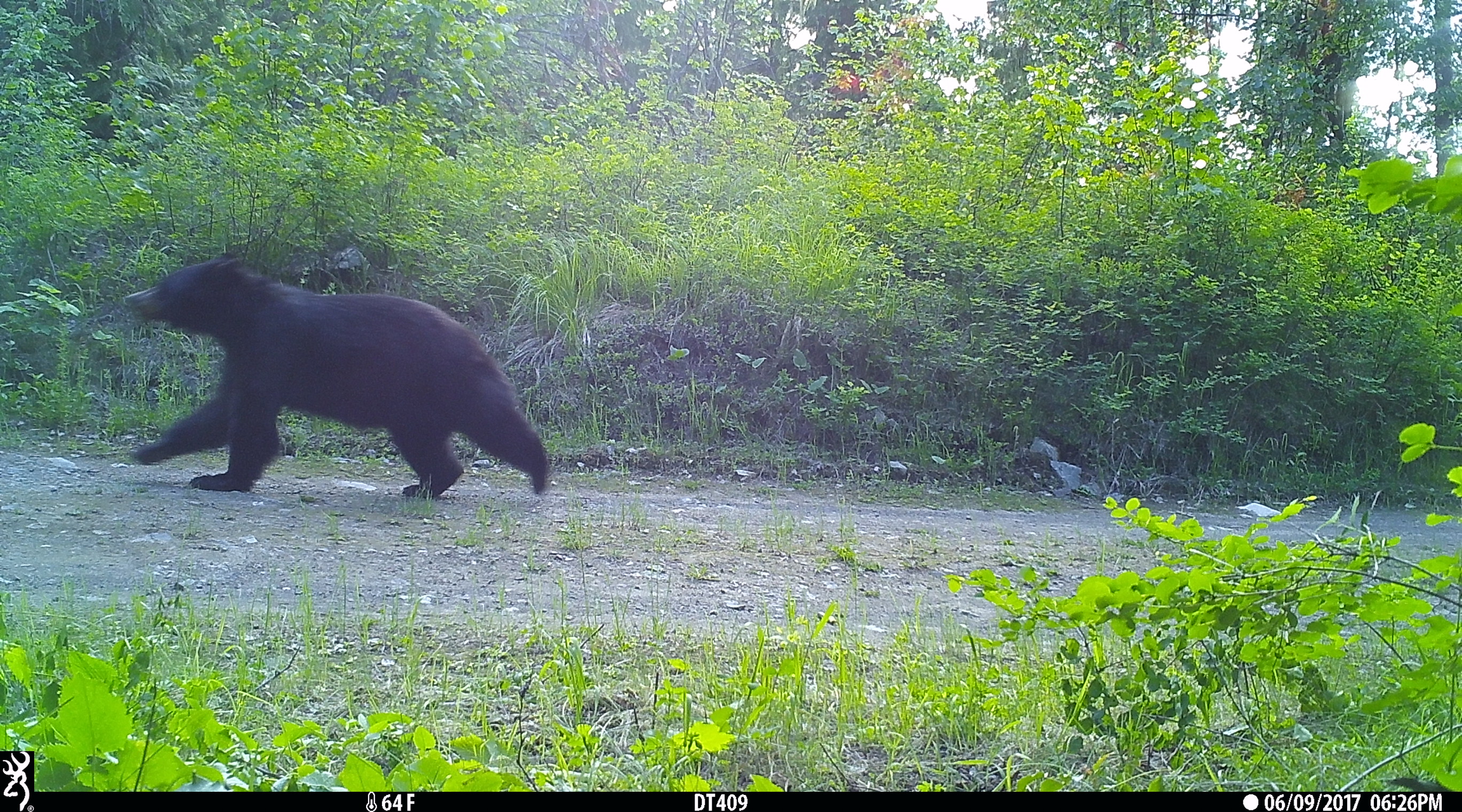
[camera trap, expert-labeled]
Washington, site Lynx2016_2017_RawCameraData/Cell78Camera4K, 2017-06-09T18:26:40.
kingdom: Animalia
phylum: Chordata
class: Mammalia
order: Carnivora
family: Ursidae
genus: Ursus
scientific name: Ursus americanus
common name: american black bear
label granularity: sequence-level